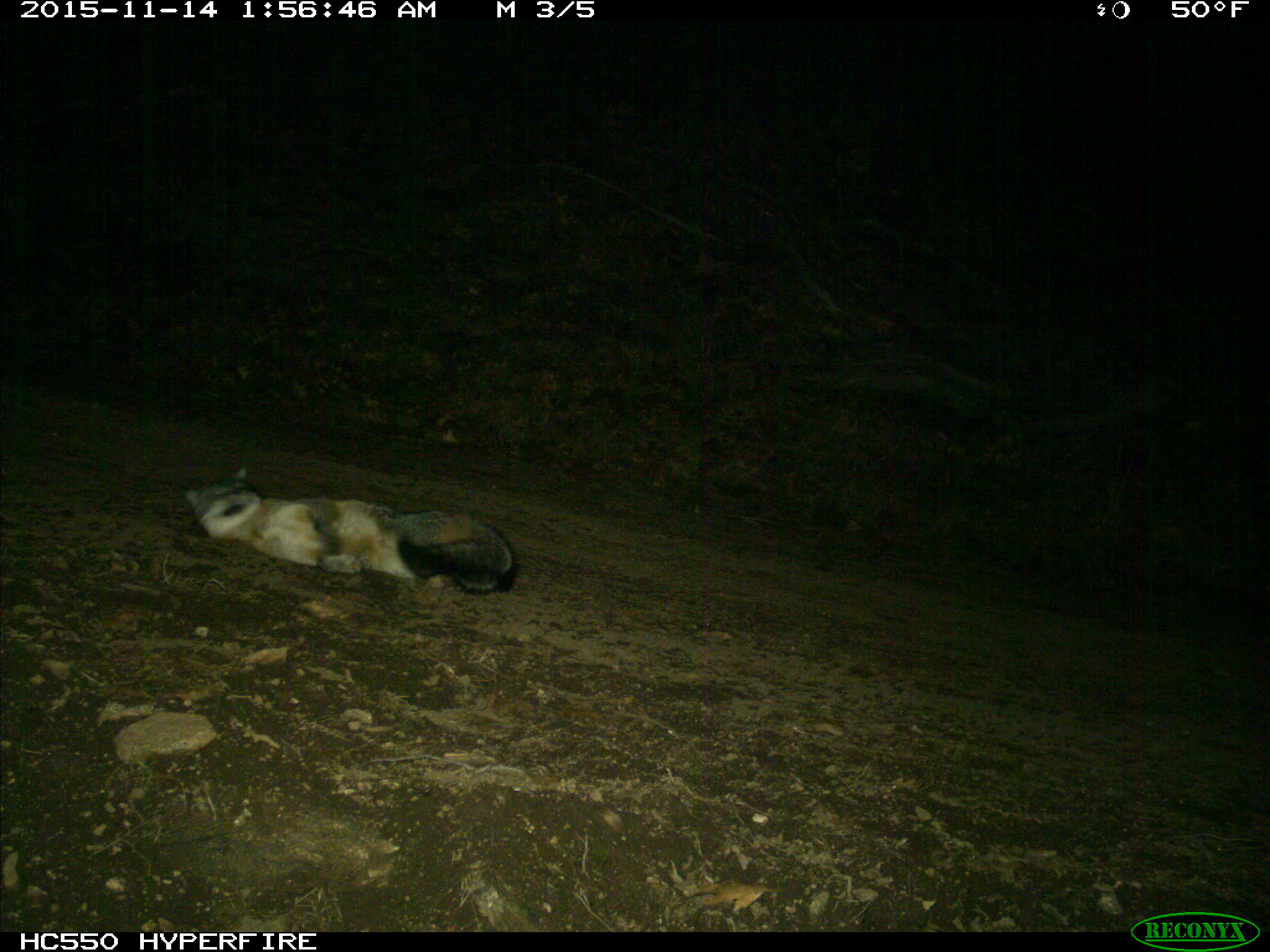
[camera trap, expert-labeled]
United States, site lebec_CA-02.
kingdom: Animalia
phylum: Chordata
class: Mammalia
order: Carnivora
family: Canidae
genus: Urocyon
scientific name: Urocyon cinereoargenteus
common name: gray fox